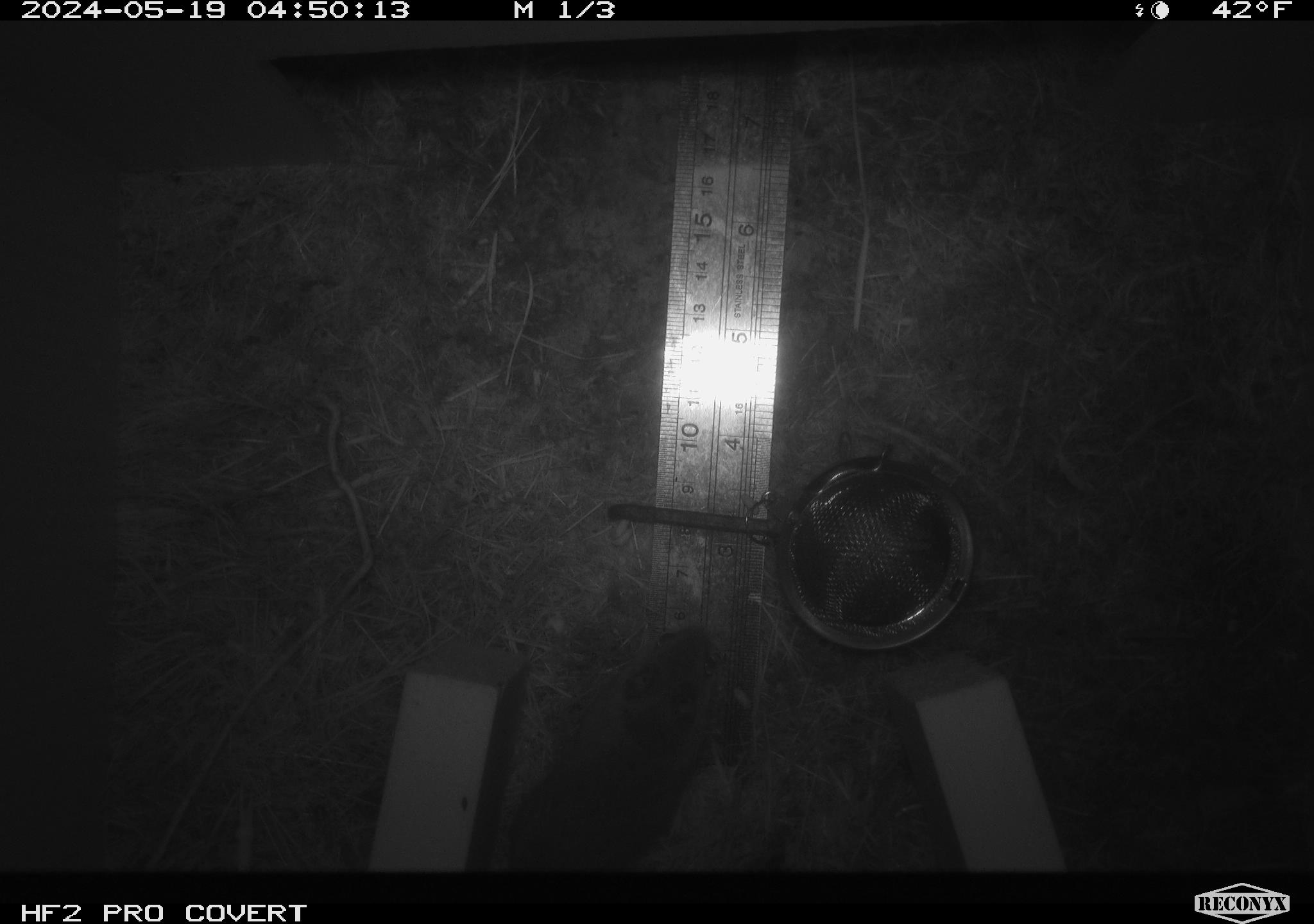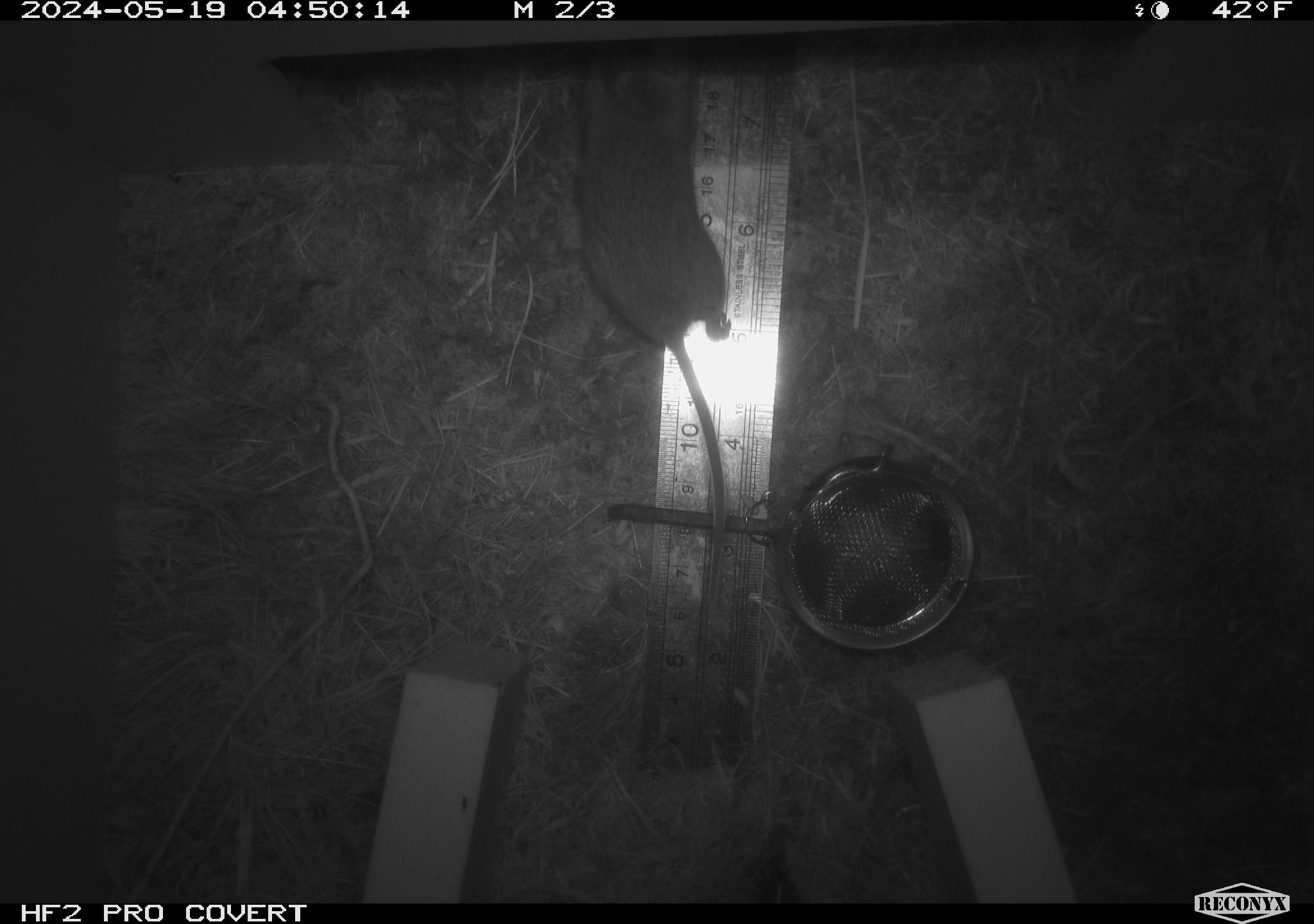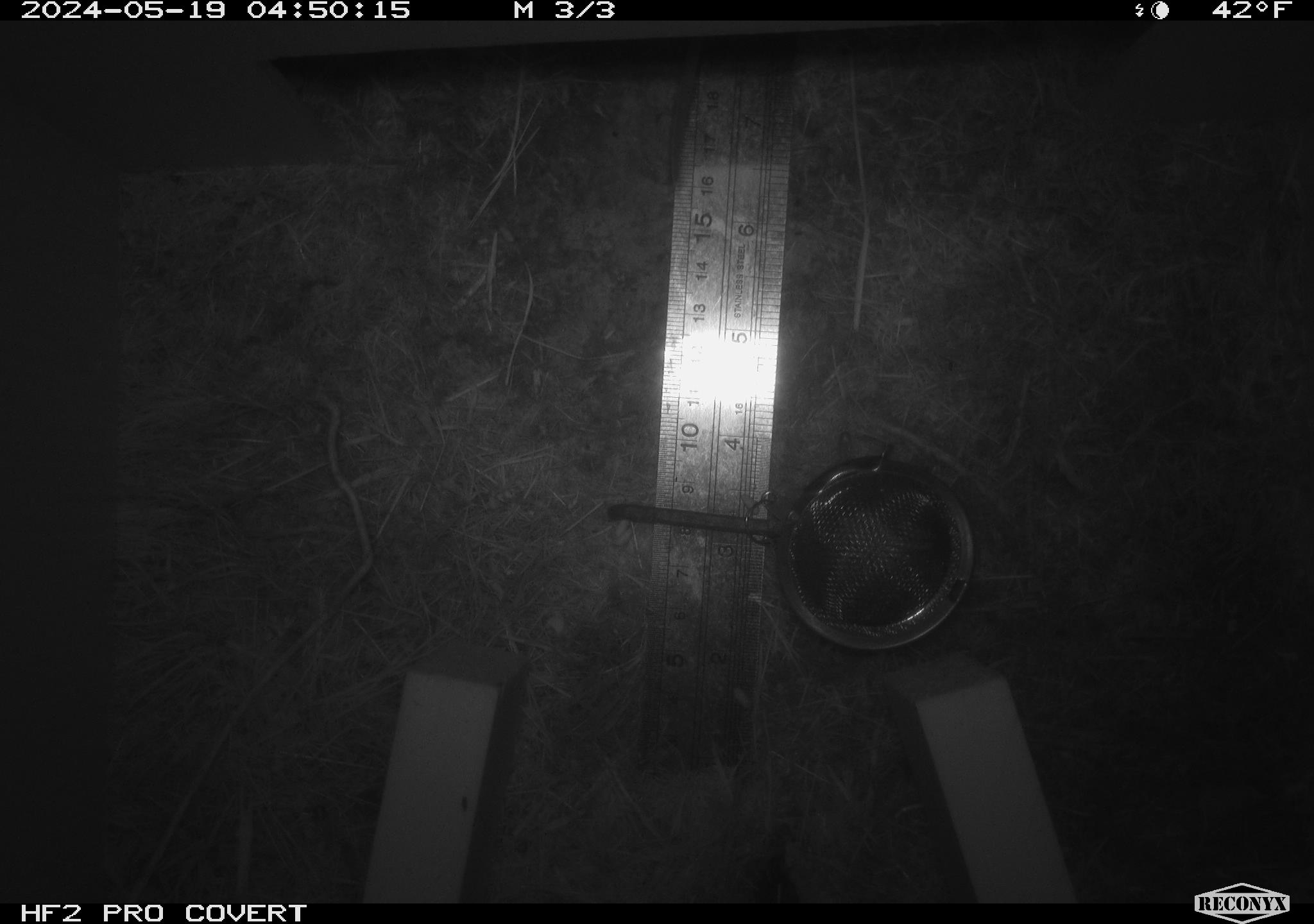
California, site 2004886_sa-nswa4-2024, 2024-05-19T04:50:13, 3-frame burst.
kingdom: Animalia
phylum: Chordata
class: Mammalia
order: Rodentia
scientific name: Rodentia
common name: rodent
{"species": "rodent (Rodentia)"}